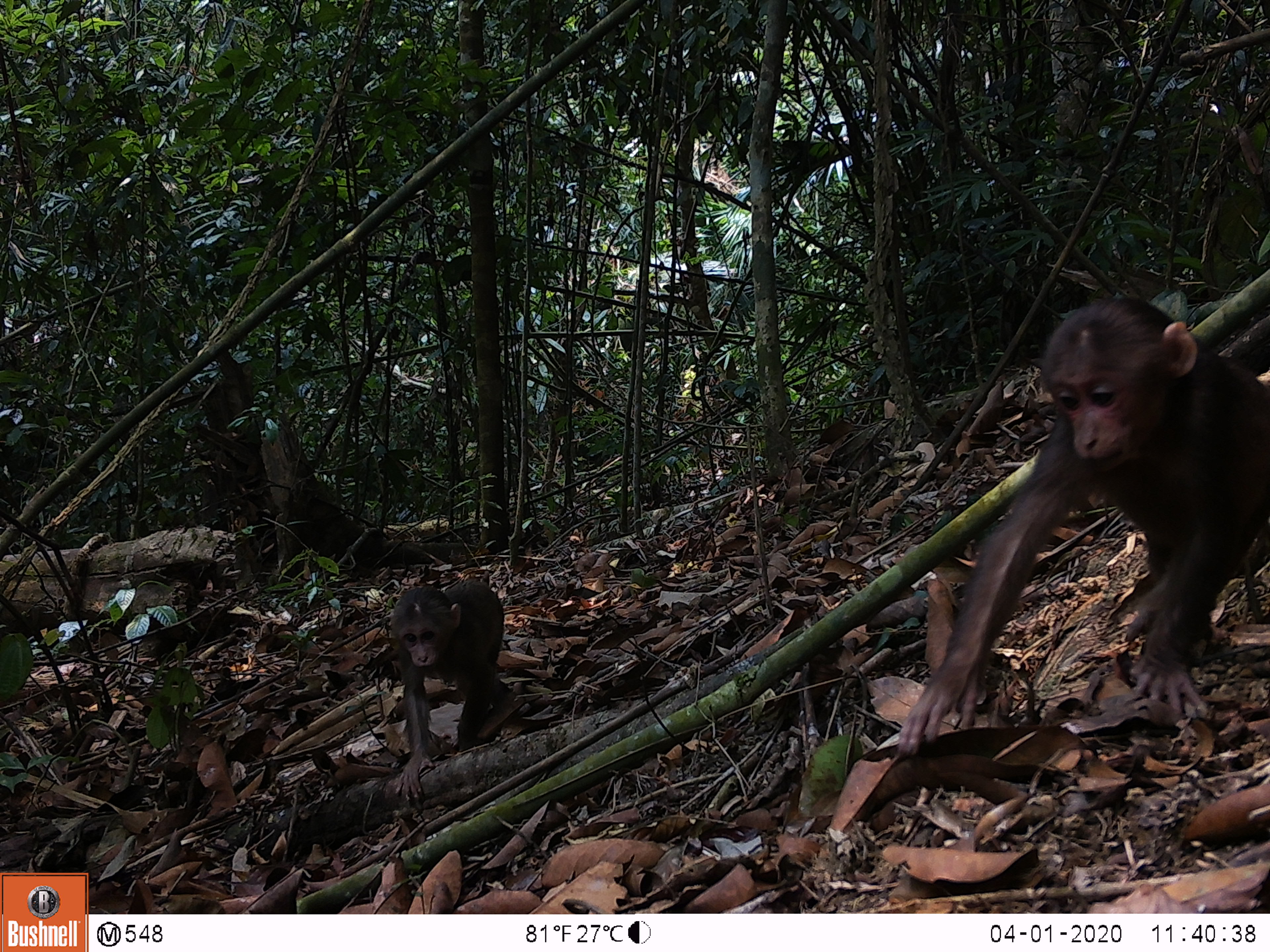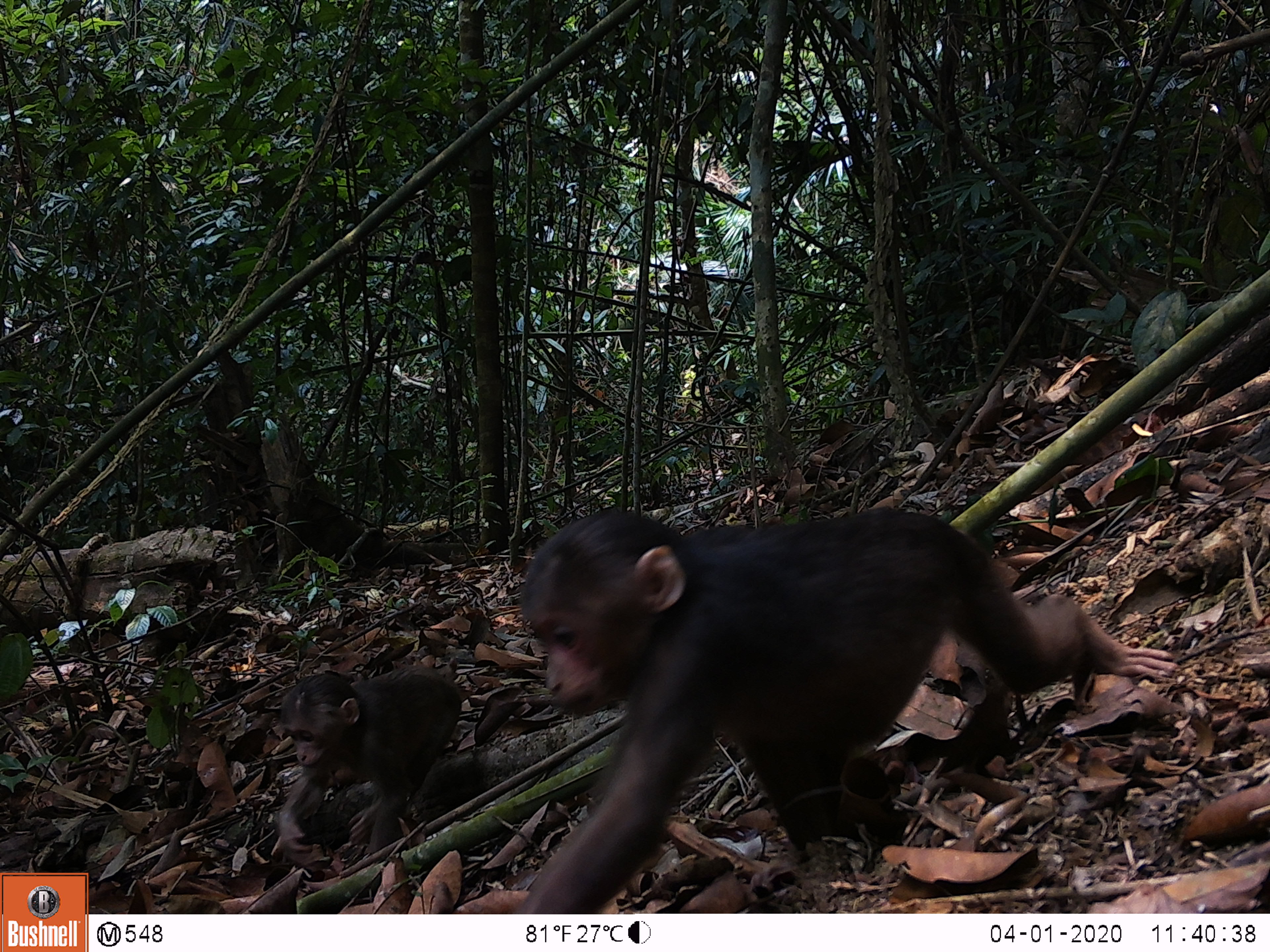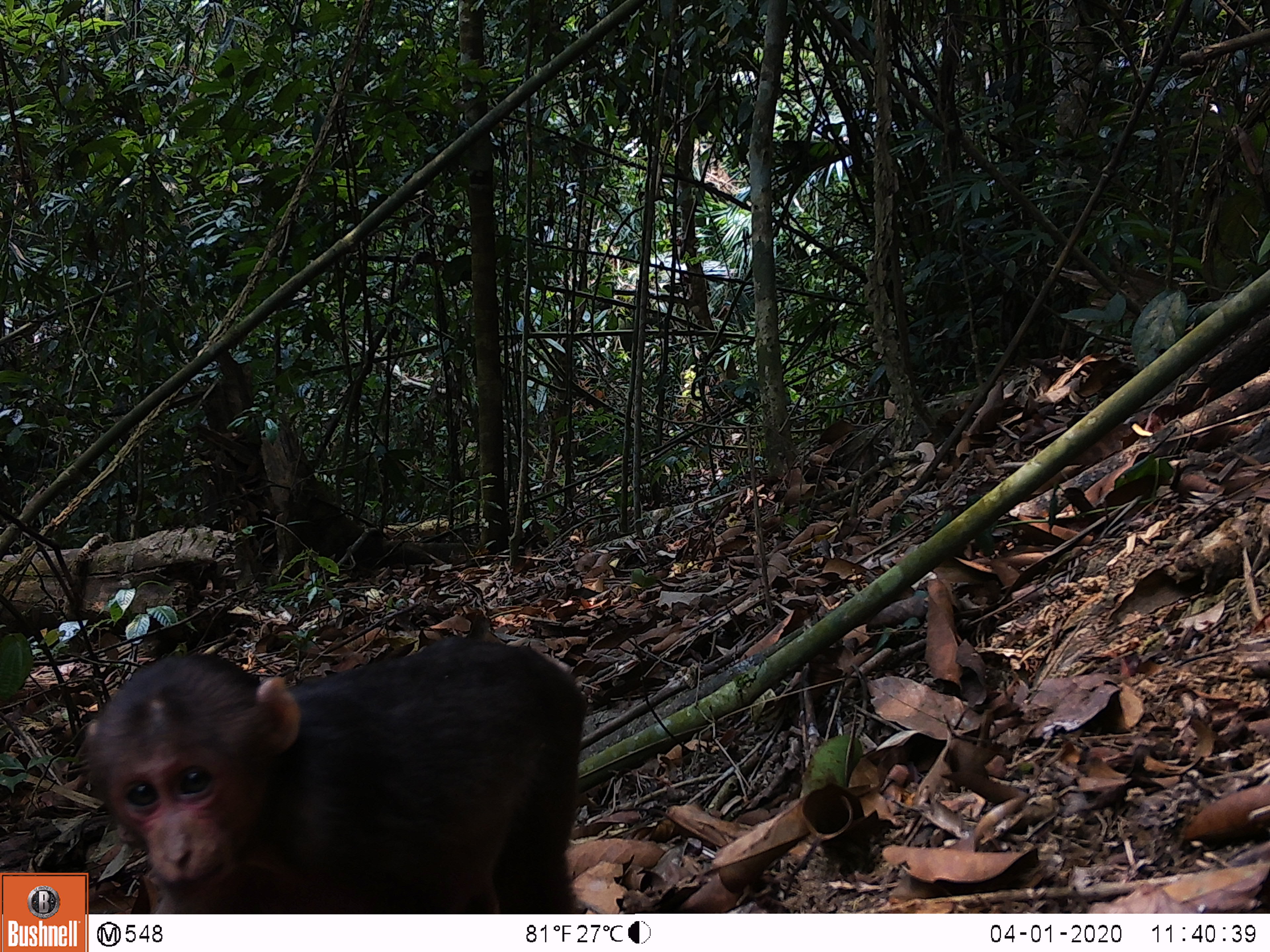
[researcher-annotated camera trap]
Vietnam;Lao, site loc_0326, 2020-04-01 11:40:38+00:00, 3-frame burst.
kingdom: Animalia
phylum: Chordata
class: Mammalia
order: Primates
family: Cercopithecidae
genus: Macaca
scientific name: Macaca arctoides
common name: stump-tailed macaque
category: stump tailed macaque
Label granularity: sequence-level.